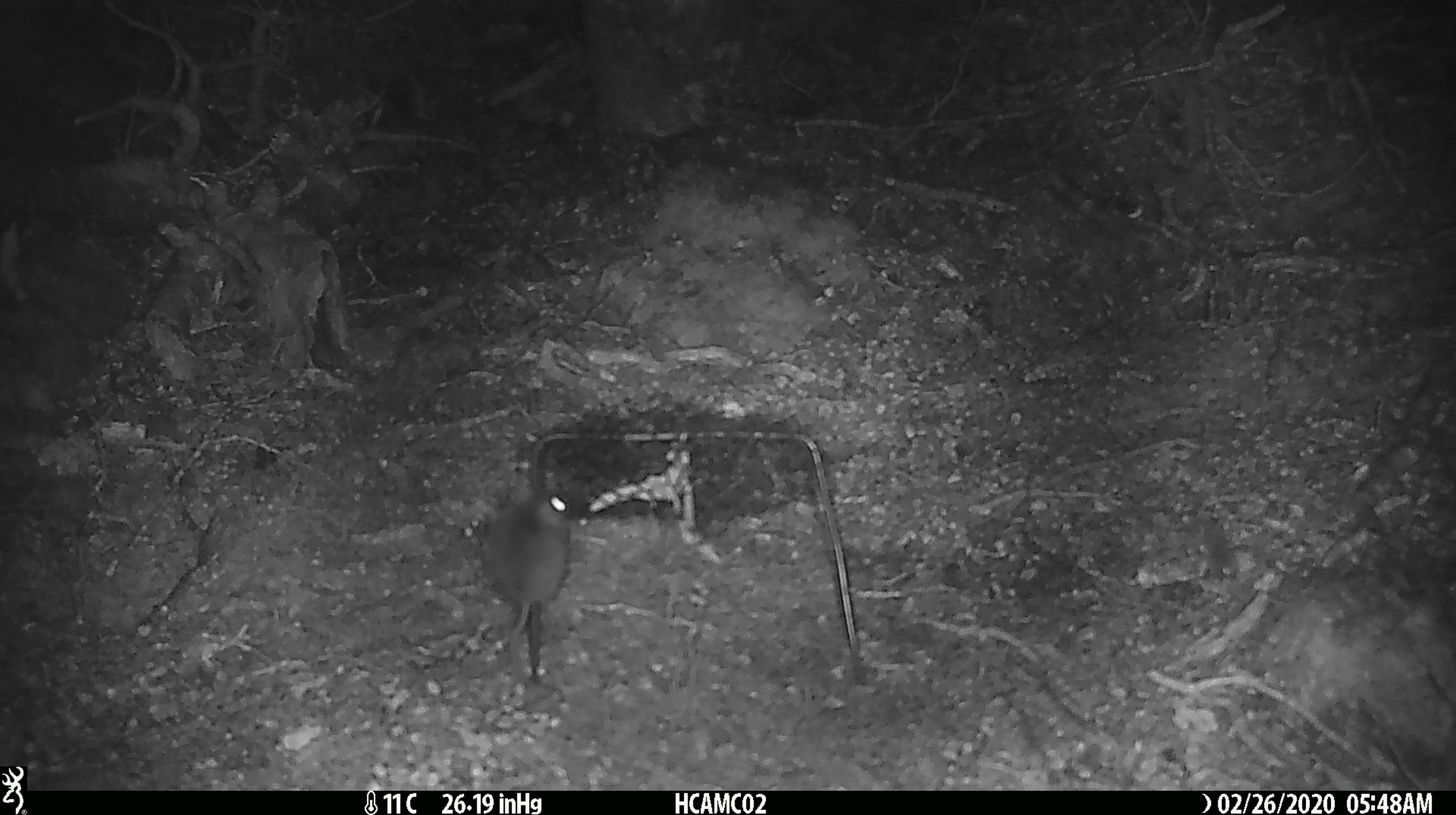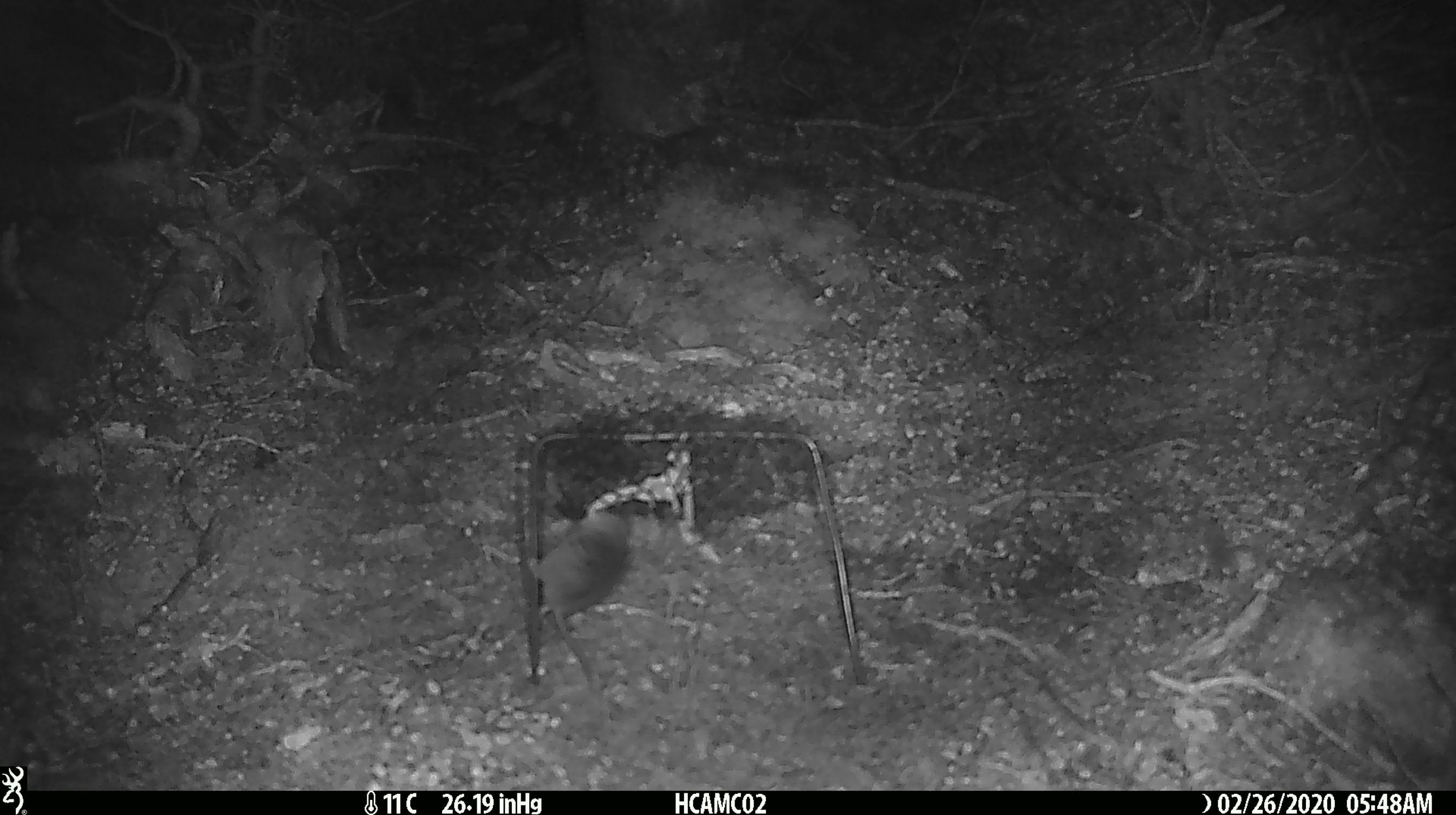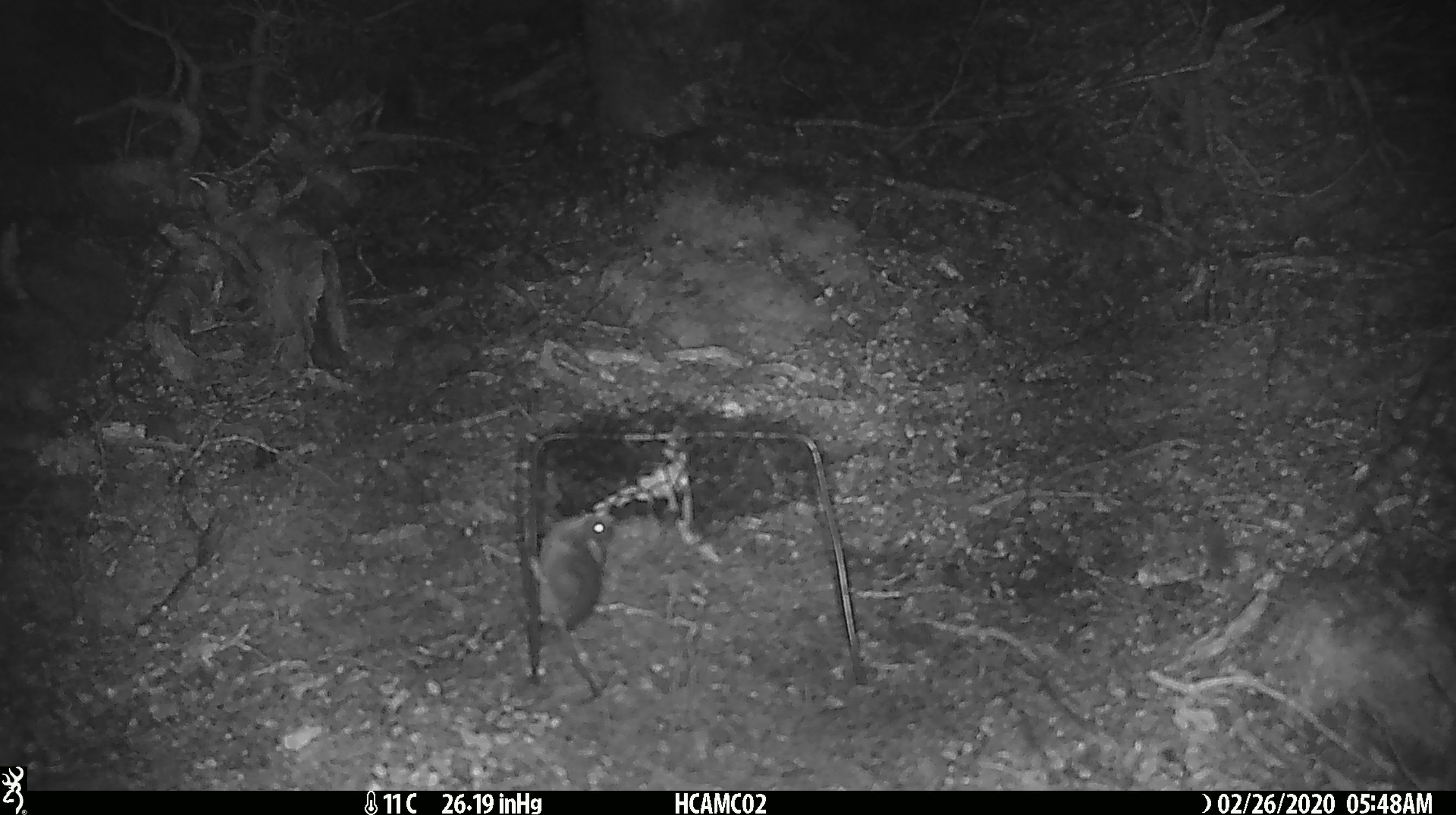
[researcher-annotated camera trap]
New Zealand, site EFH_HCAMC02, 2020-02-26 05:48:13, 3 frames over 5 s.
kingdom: Animalia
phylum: Chordata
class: Mammalia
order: Rodentia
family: Muridae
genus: Mus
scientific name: Mus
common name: mouse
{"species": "mouse (Mus)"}